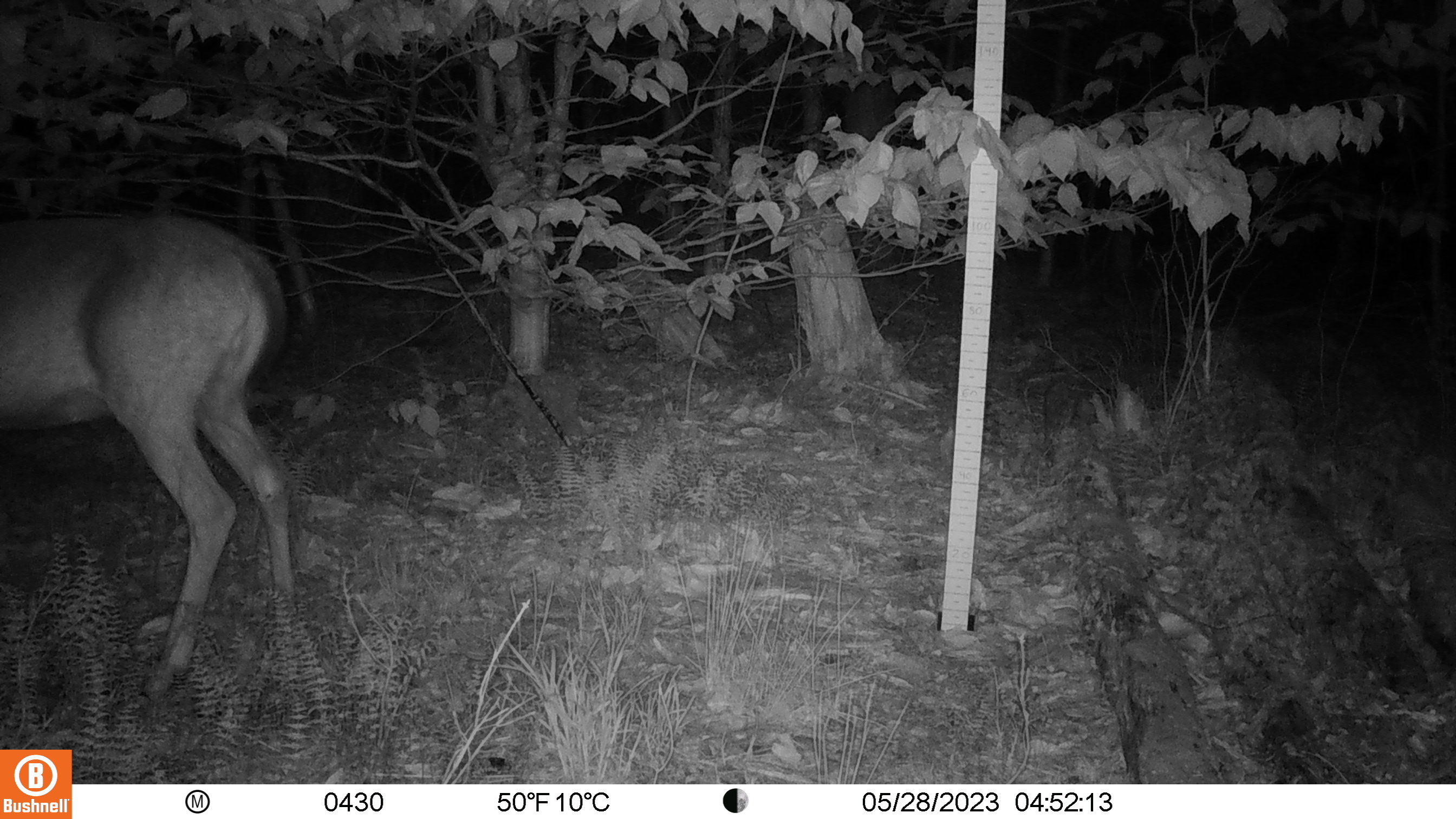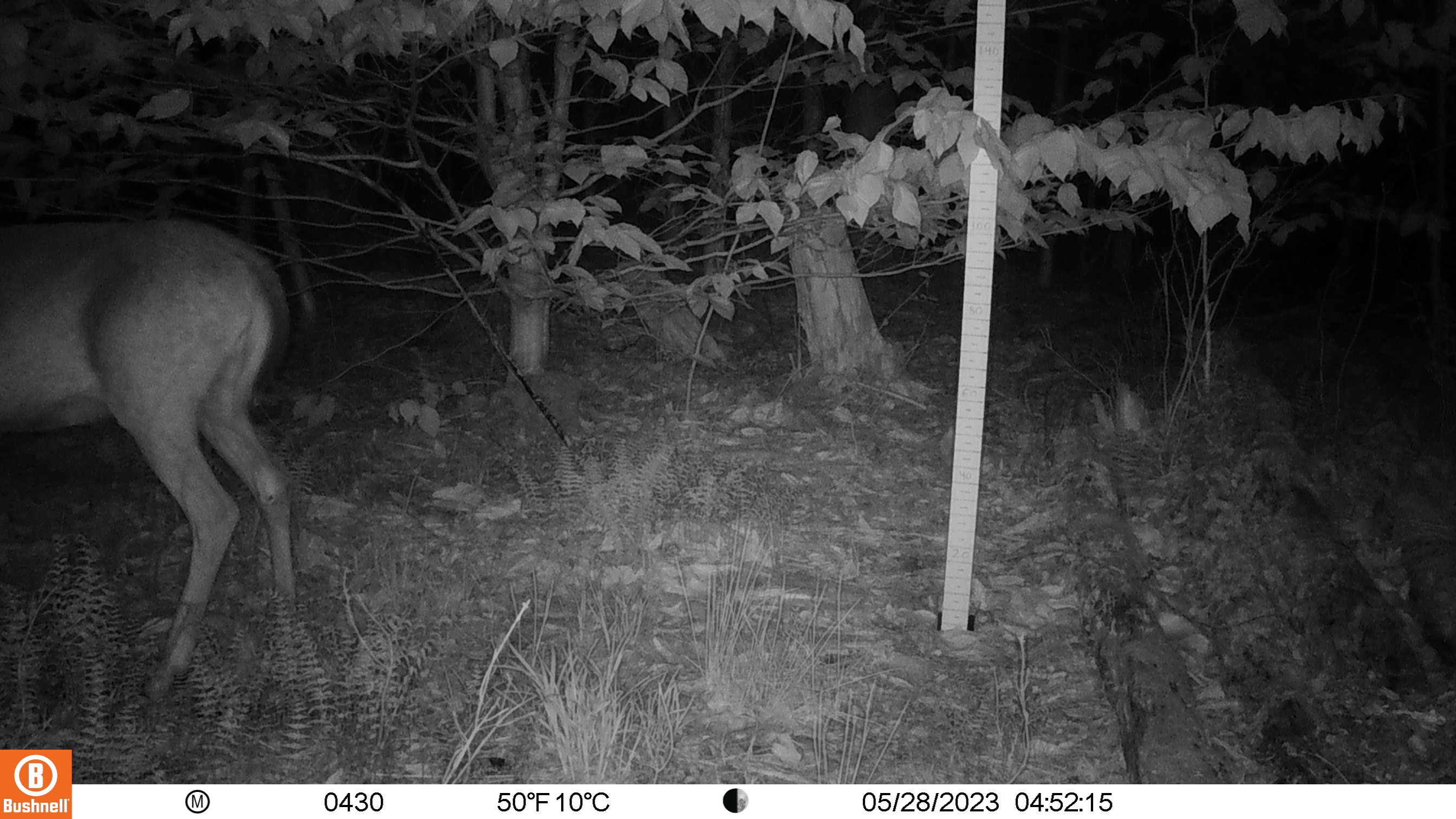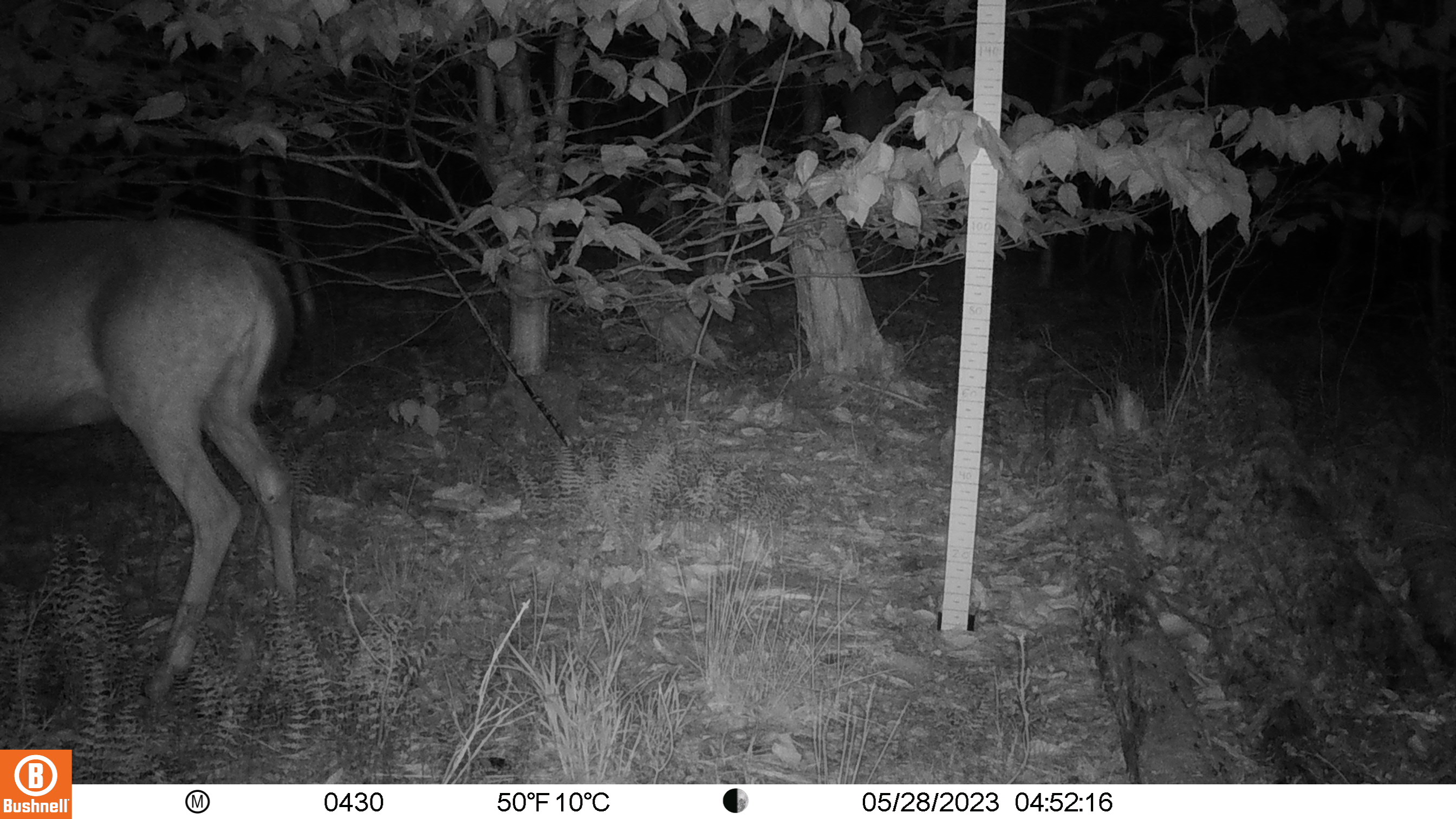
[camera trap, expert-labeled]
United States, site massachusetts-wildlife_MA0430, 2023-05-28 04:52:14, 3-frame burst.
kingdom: Animalia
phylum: Chordata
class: Mammalia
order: Artiodactyla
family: Cervidae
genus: Odocoileus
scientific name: Odocoileus virginianus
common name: white-tailed deer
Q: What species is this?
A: White-tailed deer (Odocoileus virginianus).